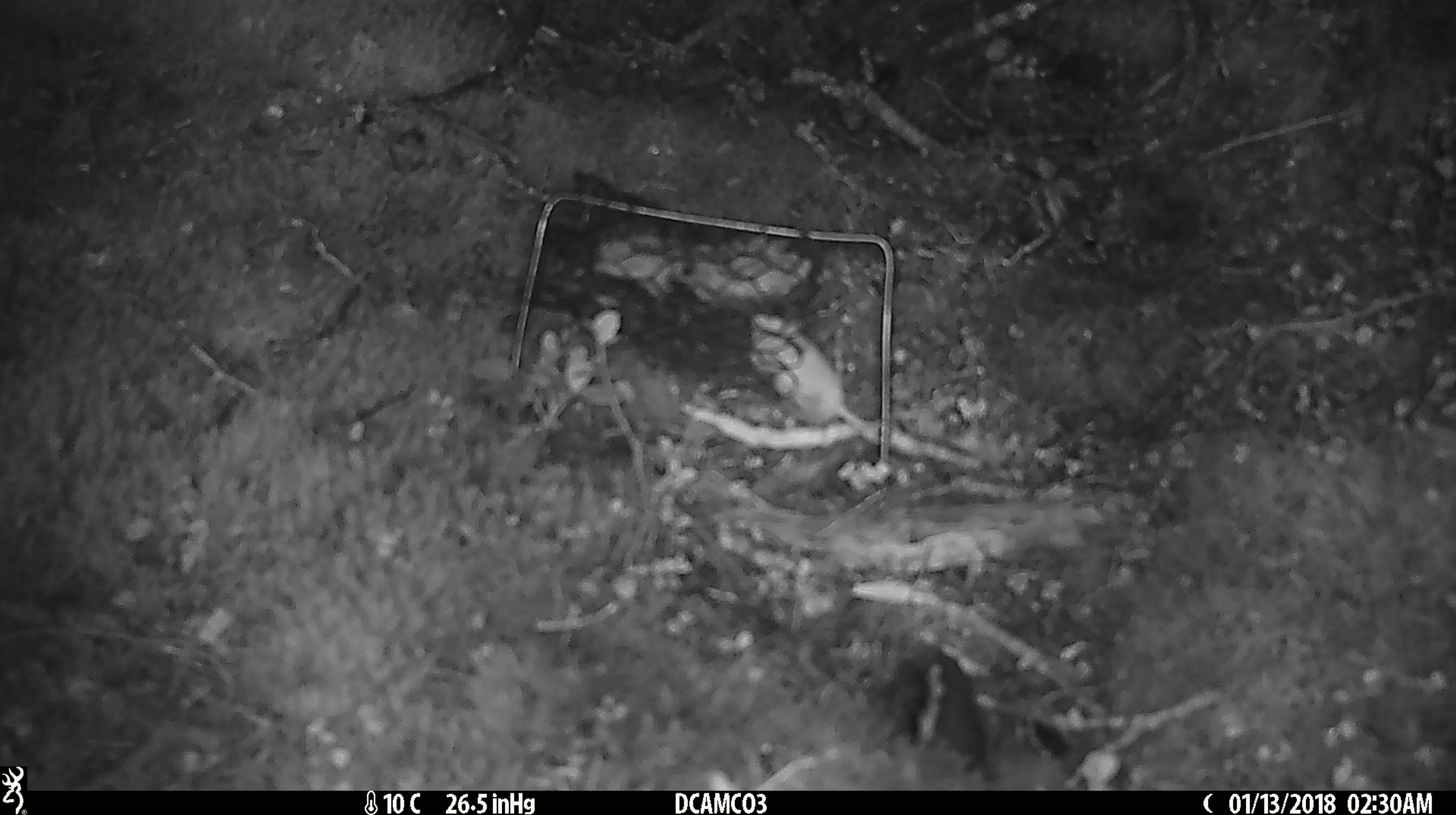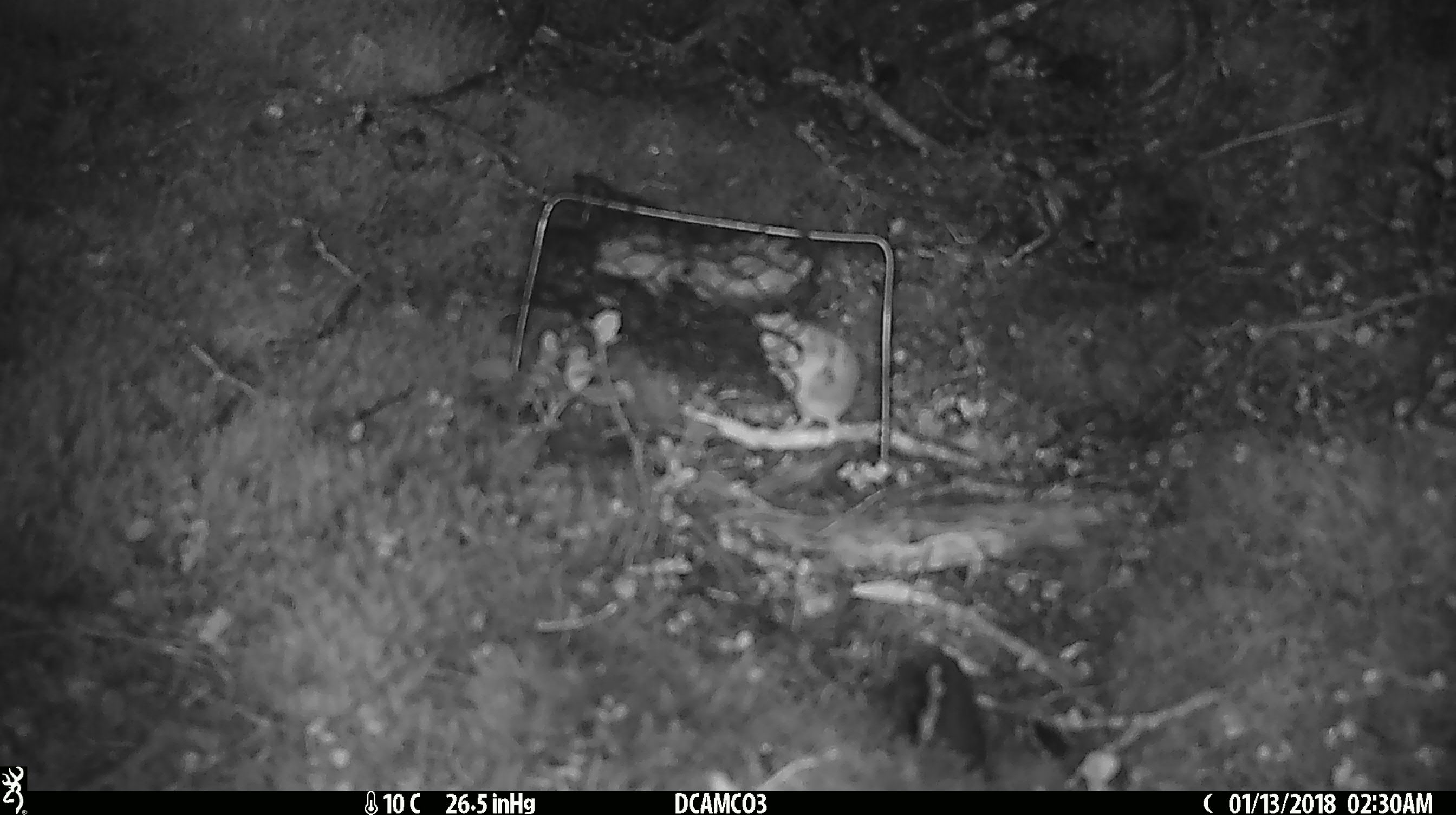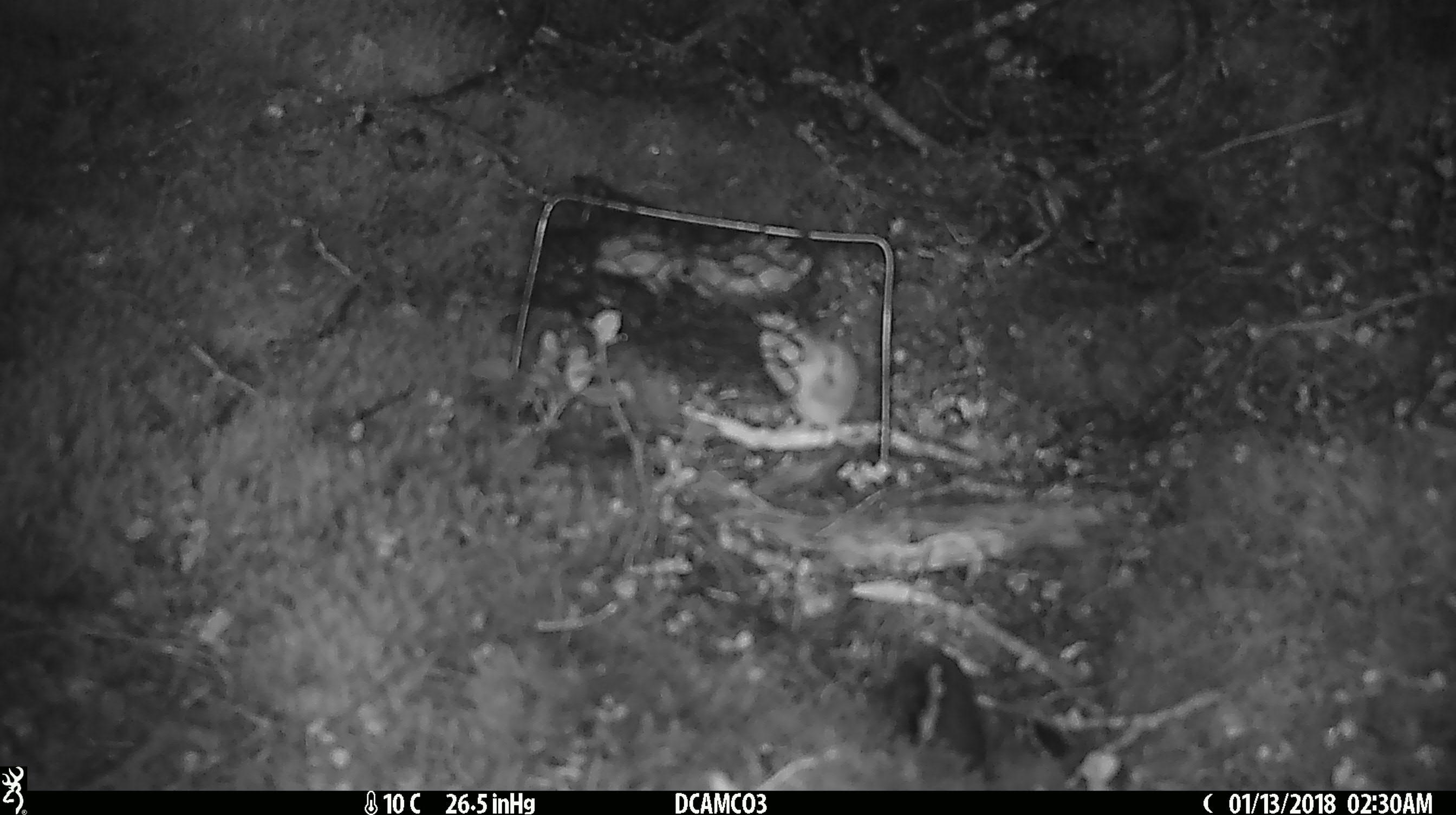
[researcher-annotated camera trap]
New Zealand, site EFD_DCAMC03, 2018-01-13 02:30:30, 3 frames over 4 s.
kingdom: Animalia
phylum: Chordata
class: Mammalia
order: Rodentia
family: Muridae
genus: Mus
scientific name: Mus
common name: mouse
Mouse (Mus).